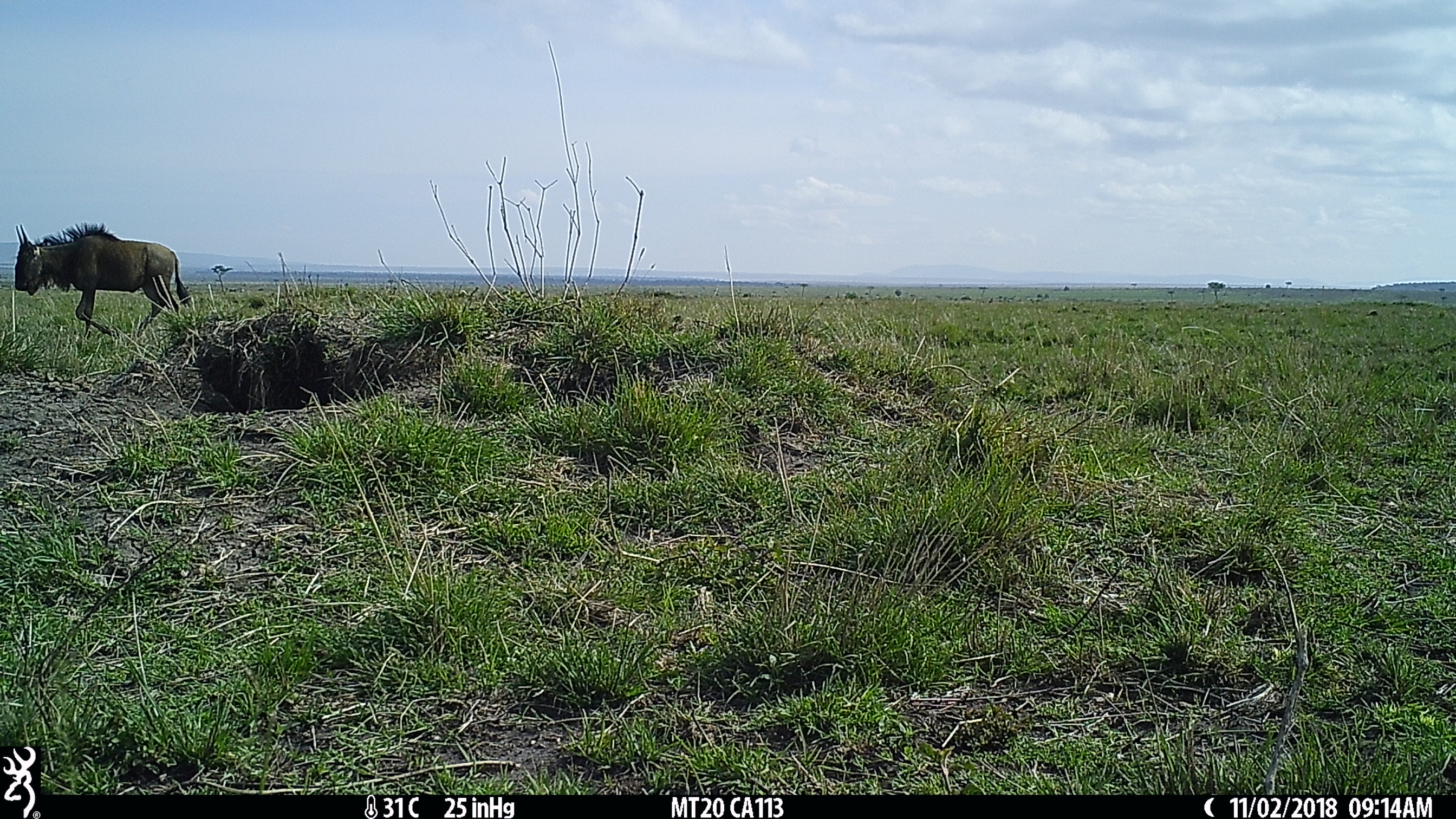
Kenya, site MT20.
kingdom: Animalia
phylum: Chordata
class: Mammalia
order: Artiodactyla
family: Bovidae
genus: Connochaetes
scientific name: Connochaetes taurinus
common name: blue wildebeest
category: wildebeest